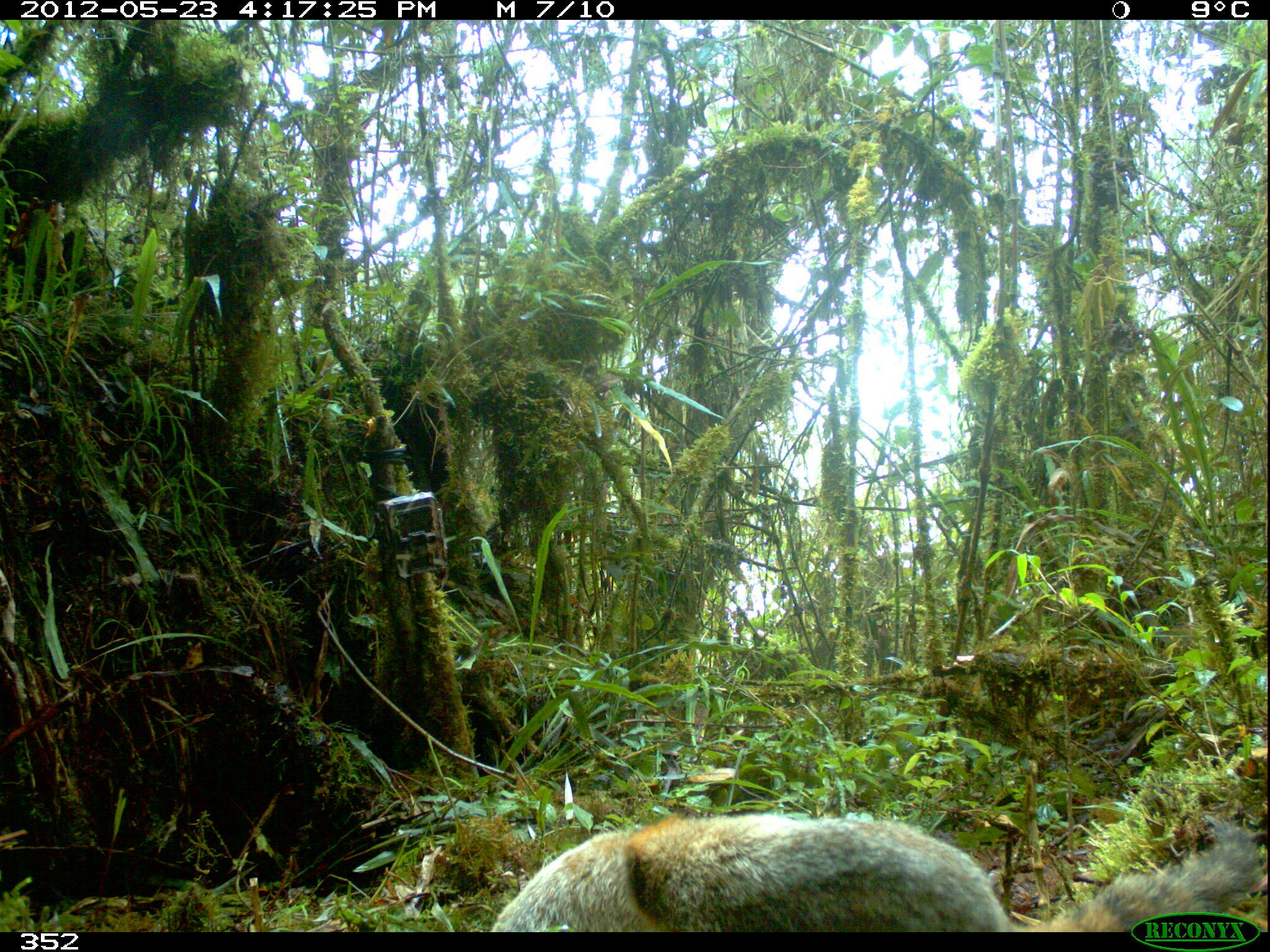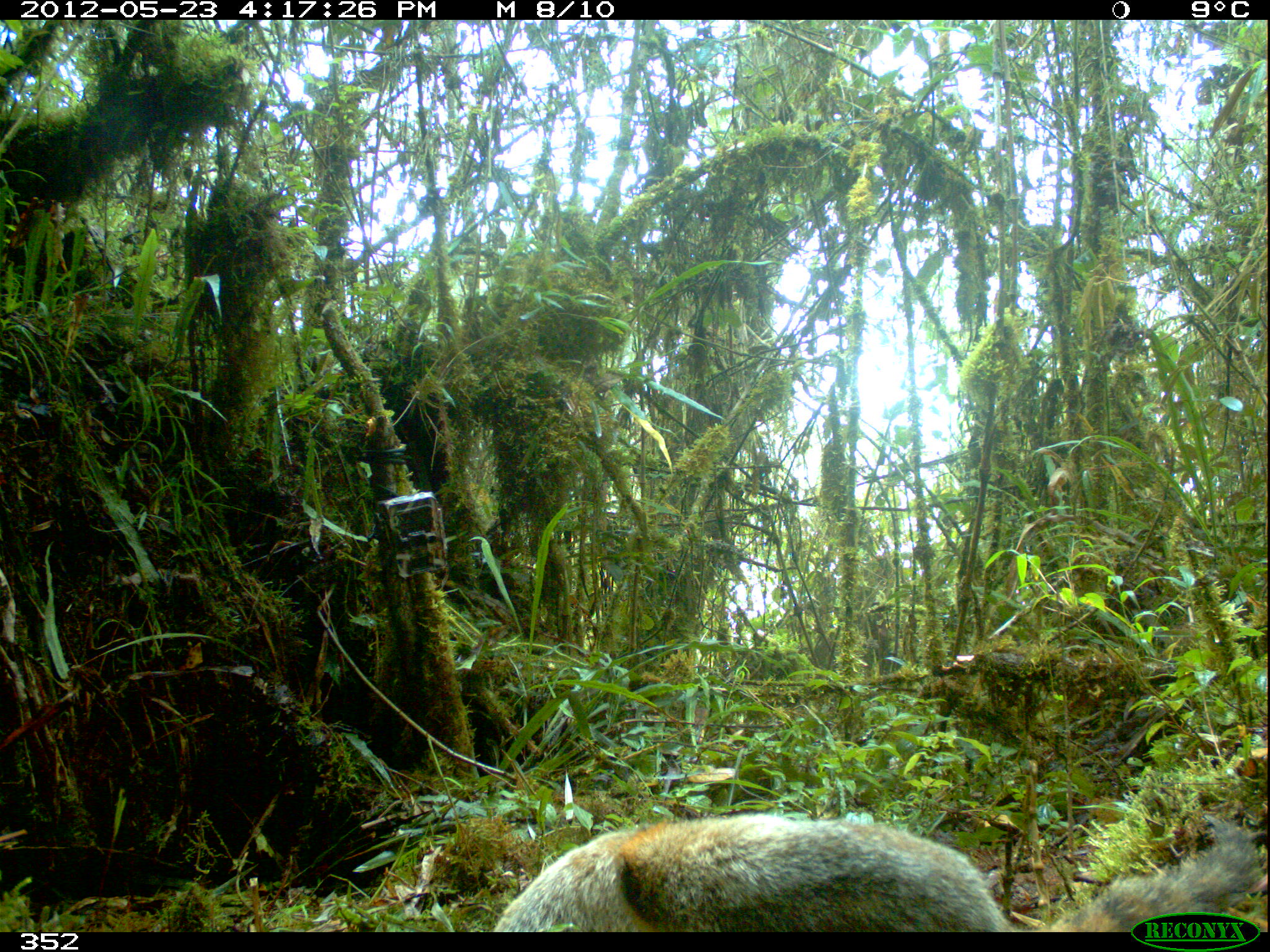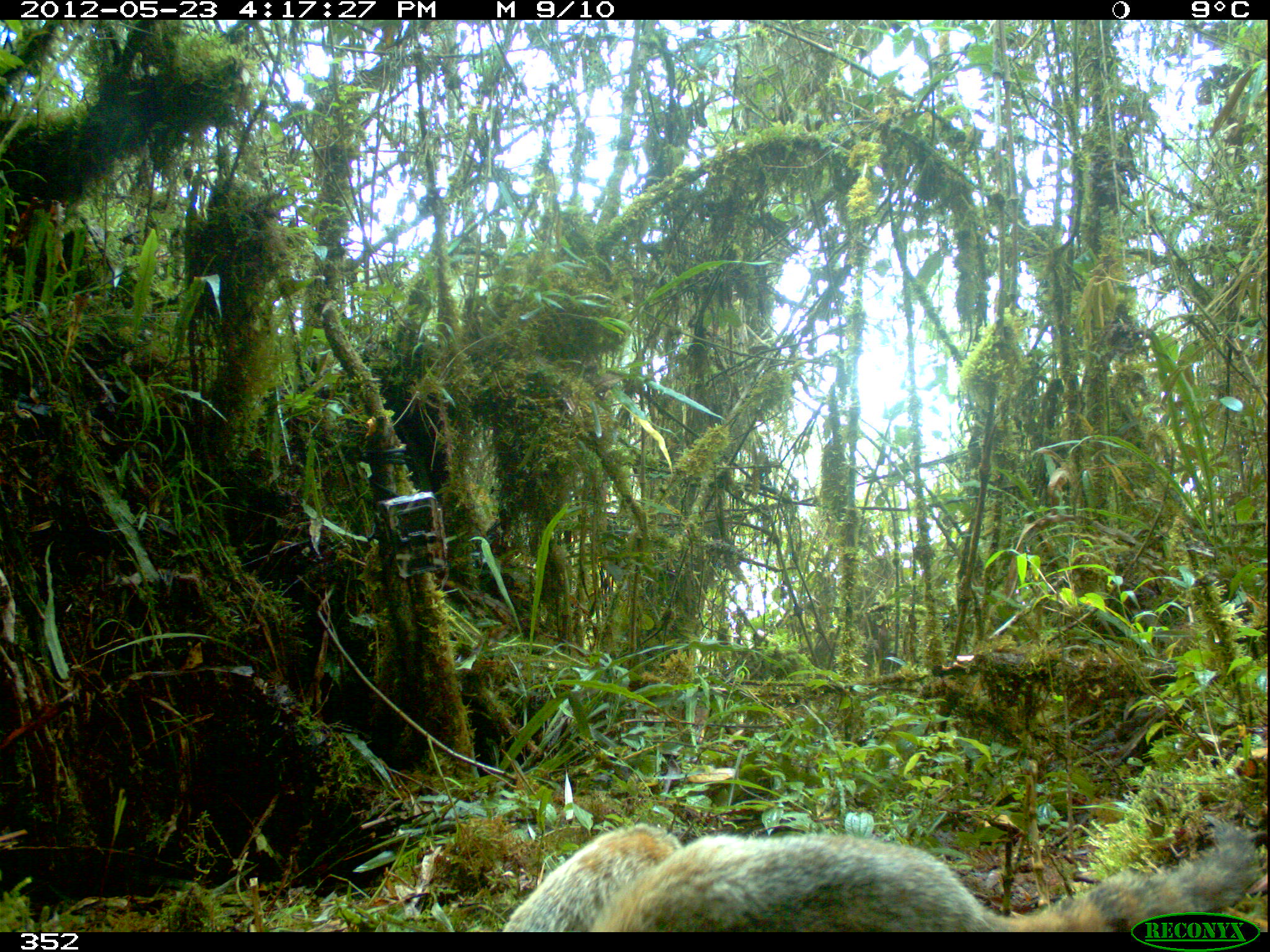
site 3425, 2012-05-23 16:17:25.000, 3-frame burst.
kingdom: Animalia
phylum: Chordata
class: Mammalia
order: Carnivora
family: Procyonidae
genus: Nasua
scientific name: Nasua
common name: coatis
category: unknown coati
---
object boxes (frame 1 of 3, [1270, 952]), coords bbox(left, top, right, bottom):
unknown coati: bbox(622, 816, 1264, 932); bbox(491, 828, 638, 932)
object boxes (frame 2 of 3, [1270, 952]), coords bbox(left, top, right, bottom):
unknown coati: bbox(611, 815, 1261, 932); bbox(492, 825, 660, 932)